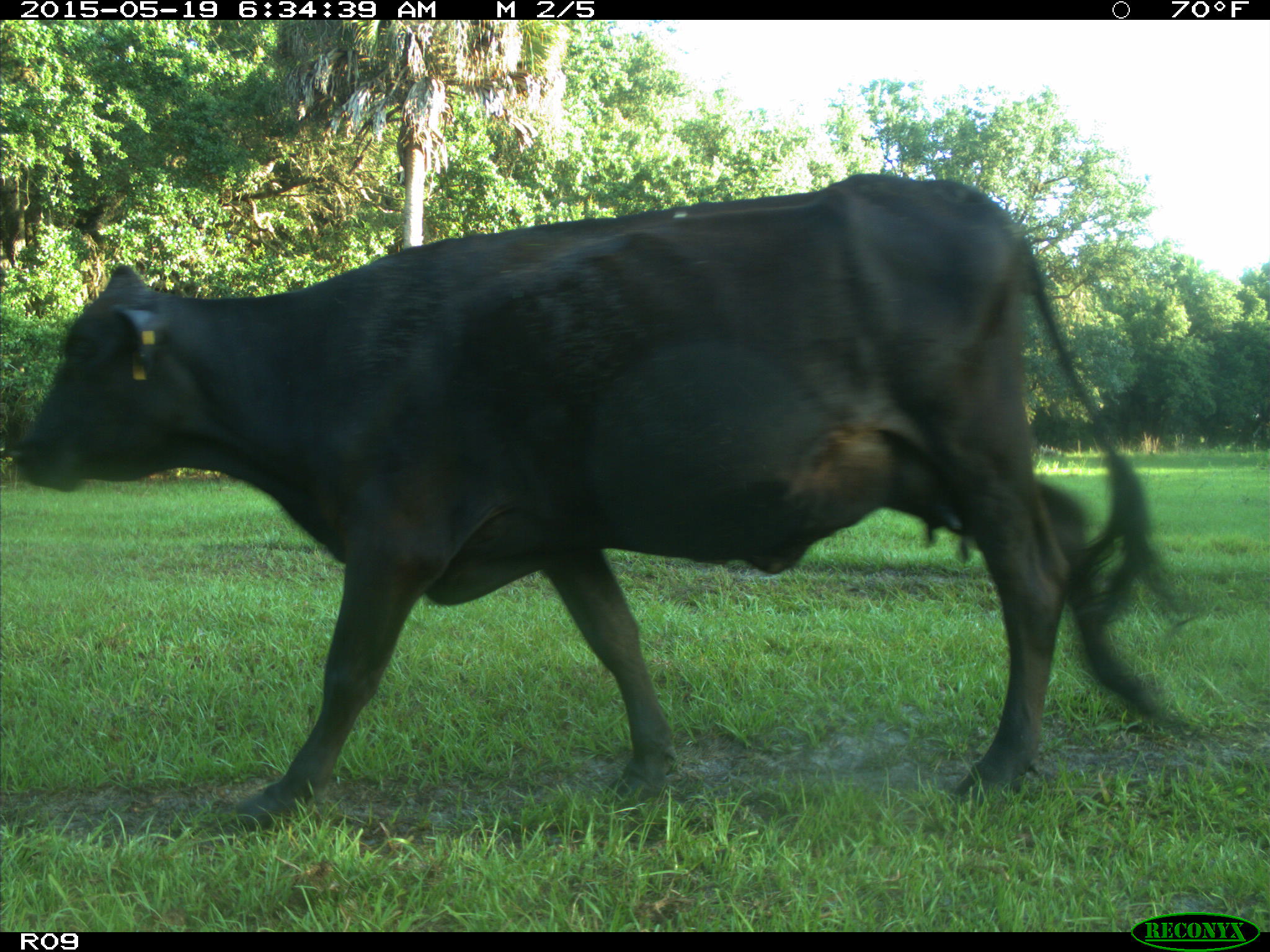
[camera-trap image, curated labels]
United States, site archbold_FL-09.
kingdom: Animalia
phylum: Chordata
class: Mammalia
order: Artiodactyla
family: Bovidae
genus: Bos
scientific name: Bos taurus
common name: domestic cow